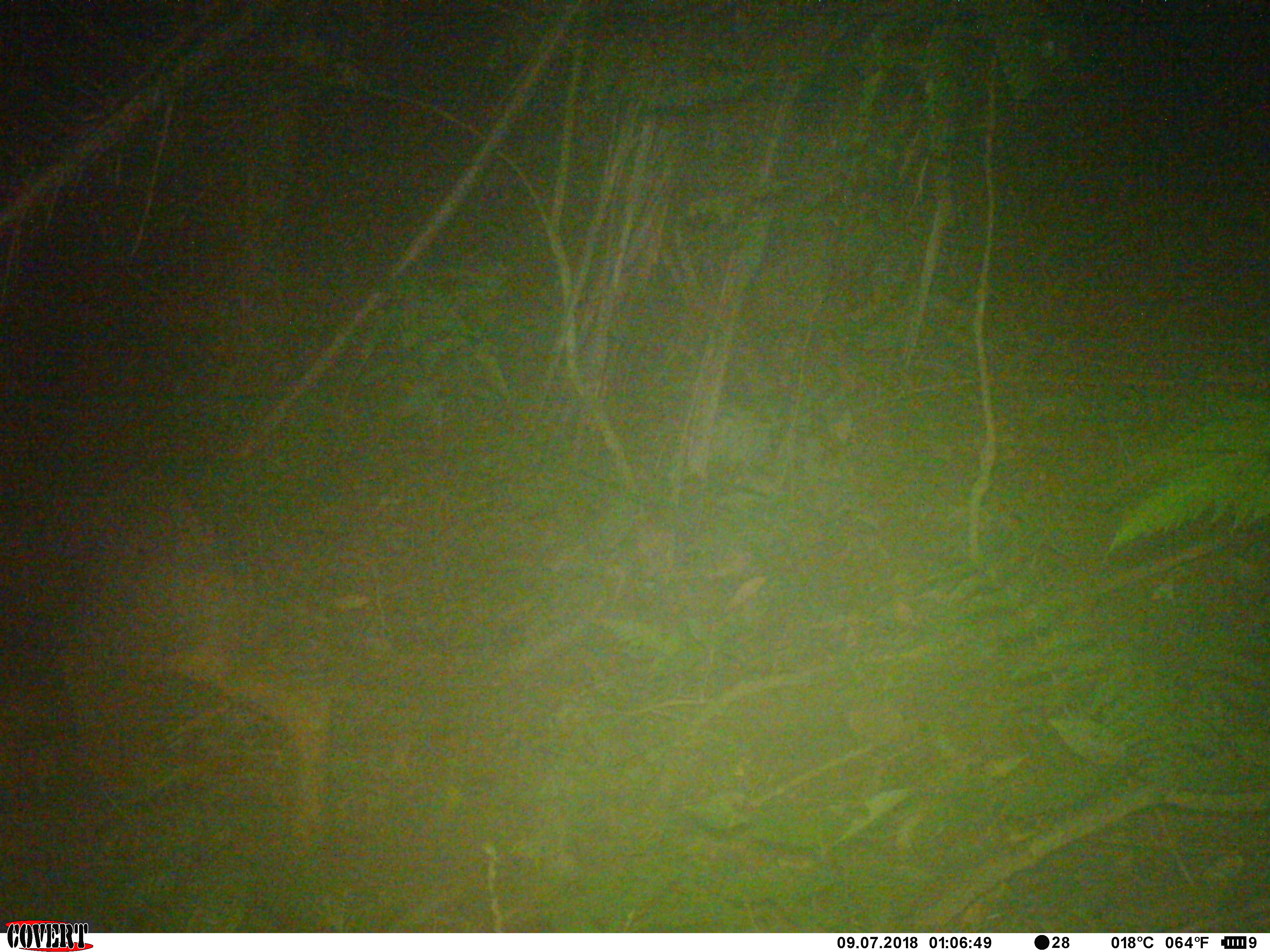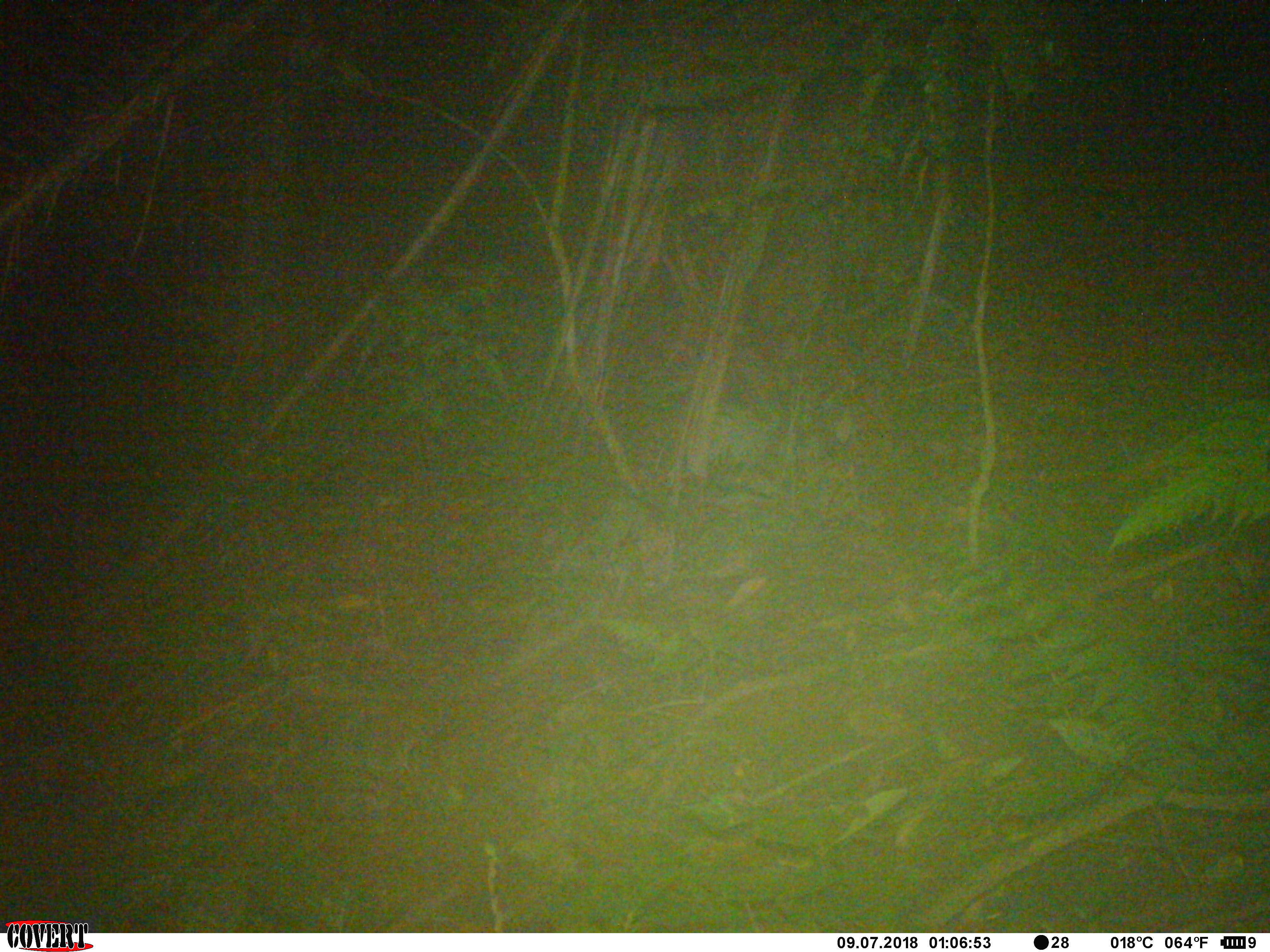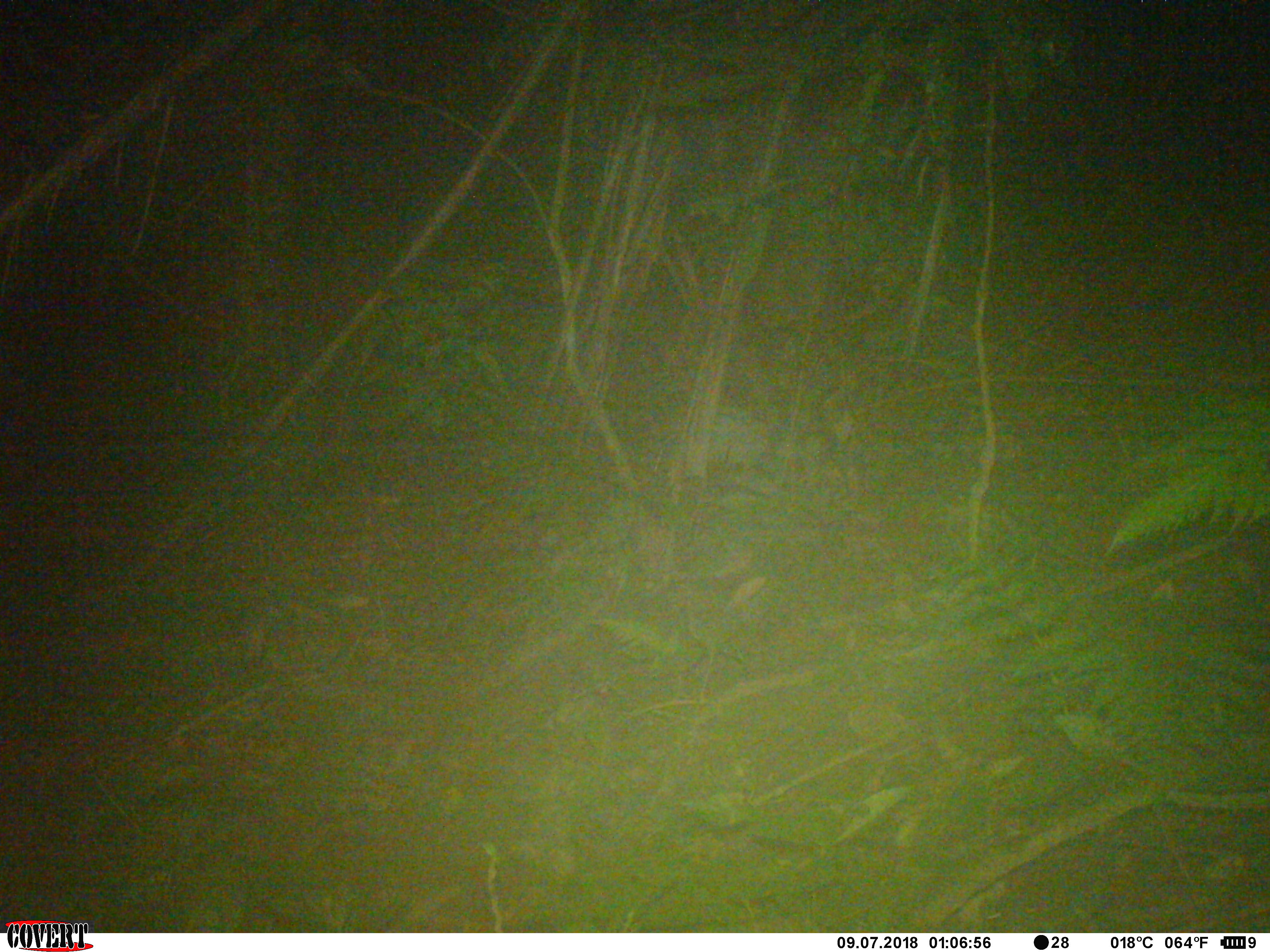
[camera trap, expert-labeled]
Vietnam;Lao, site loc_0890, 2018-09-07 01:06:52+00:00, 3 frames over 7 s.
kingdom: Animalia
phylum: Chordata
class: Mammalia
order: Artiodactyla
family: Bovidae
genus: Capricornis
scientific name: Capricornis sumatraensis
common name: chinese serow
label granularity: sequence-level